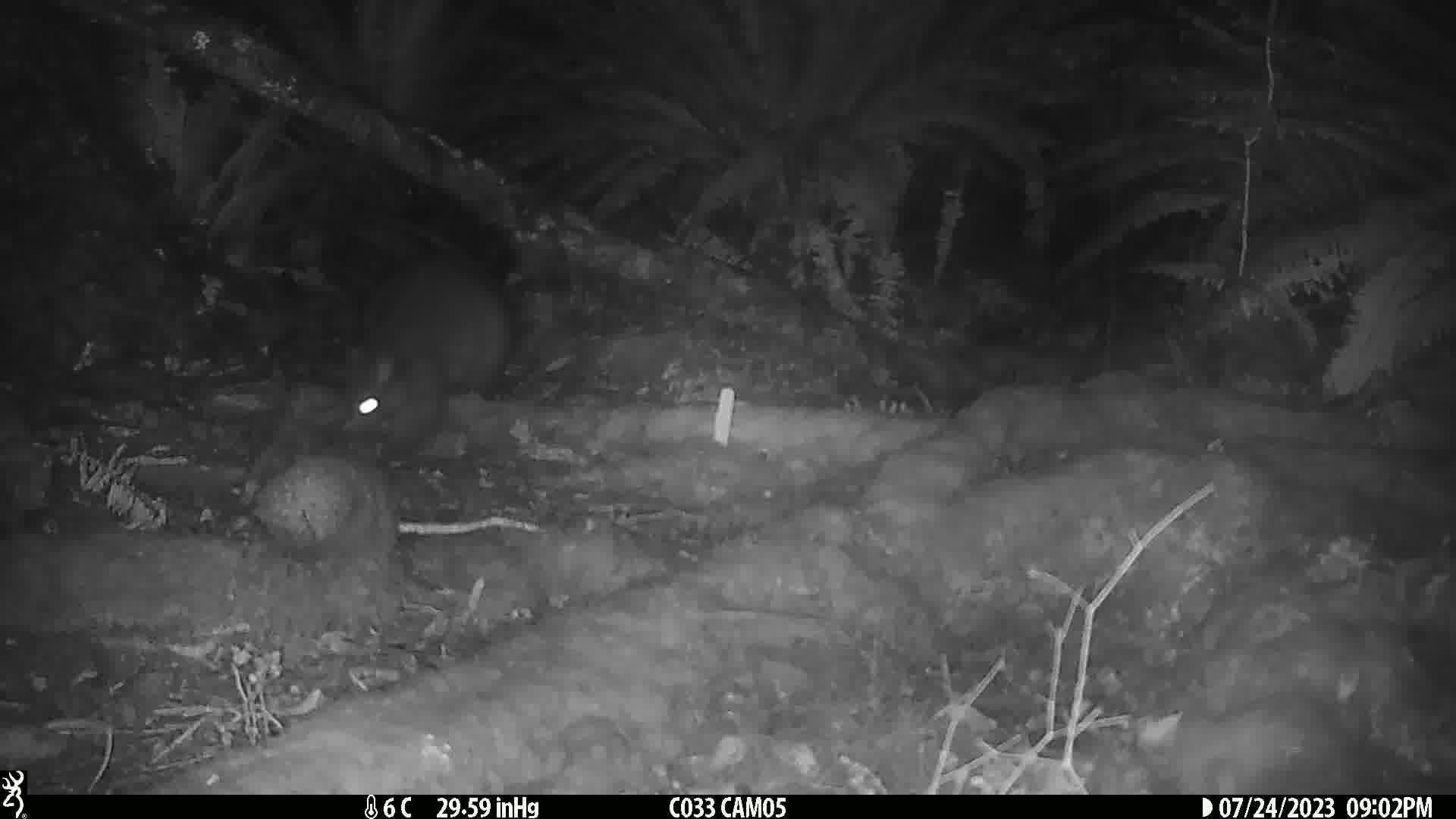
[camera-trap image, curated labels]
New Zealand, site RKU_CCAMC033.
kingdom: Animalia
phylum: Chordata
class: Mammalia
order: Diprotodontia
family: Phalangeridae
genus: Trichosurus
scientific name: Trichosurus vulpecula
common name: common brushtail possum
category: possum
Possum (common brushtail possum) (Trichosurus vulpecula).